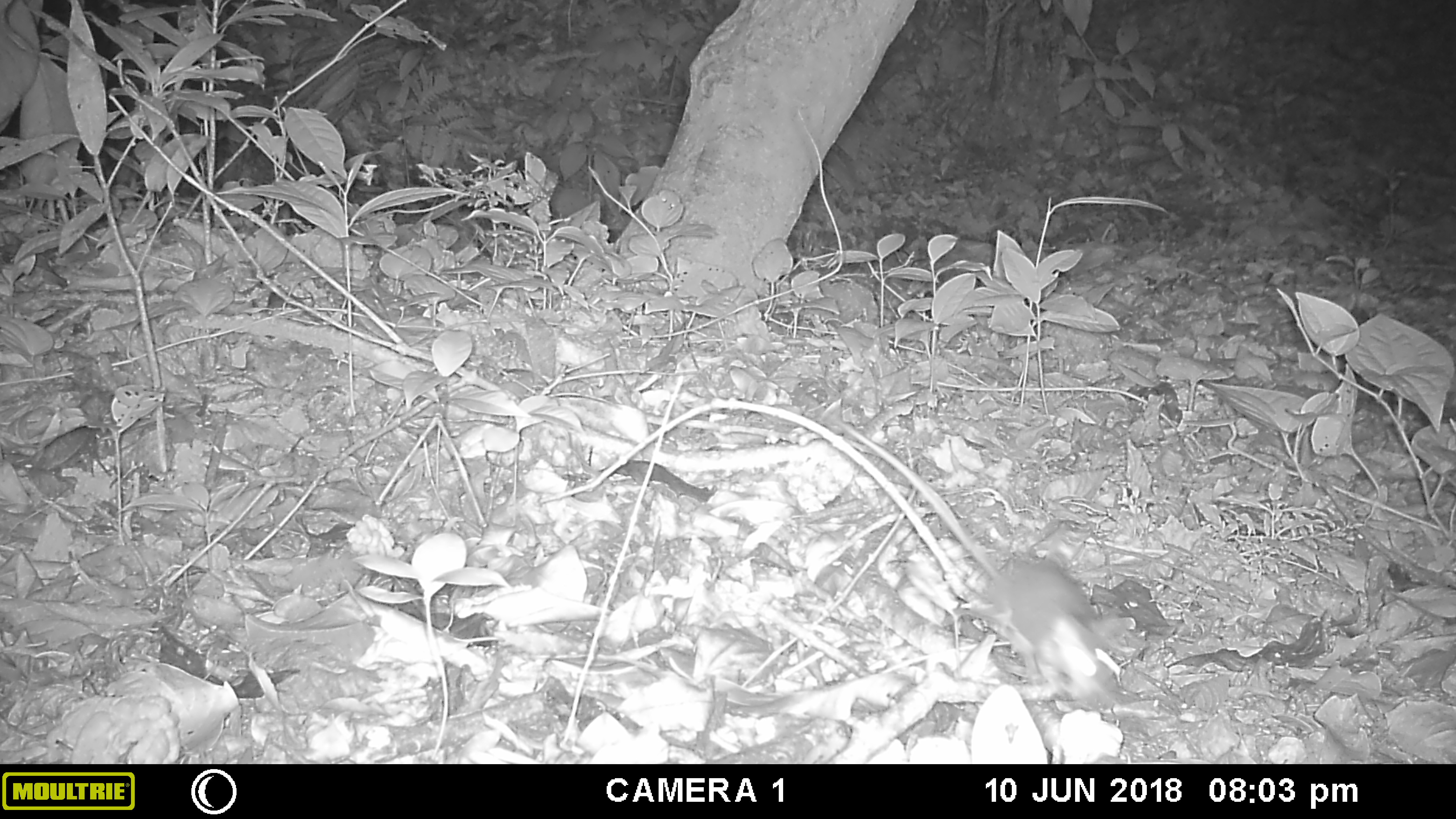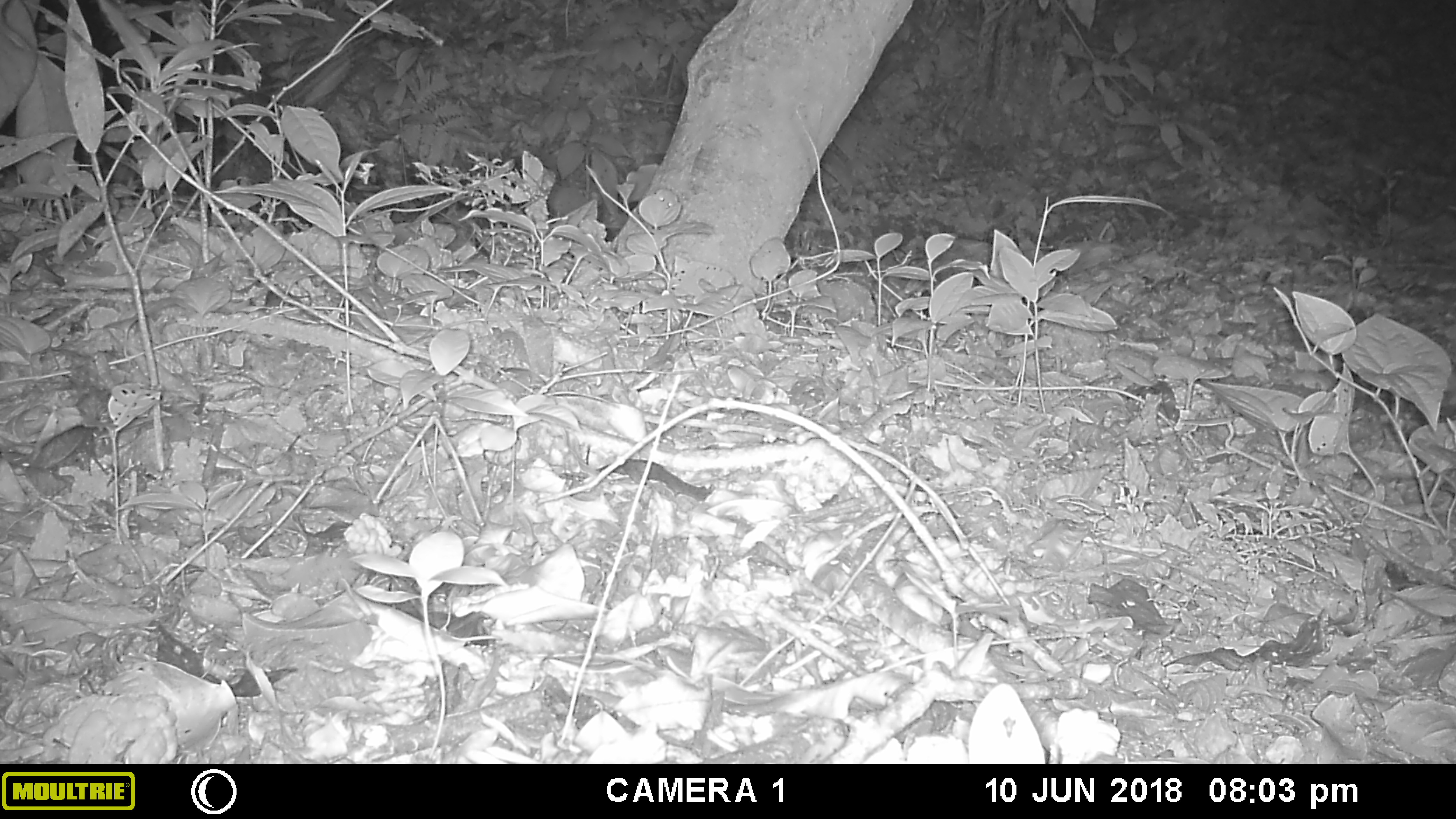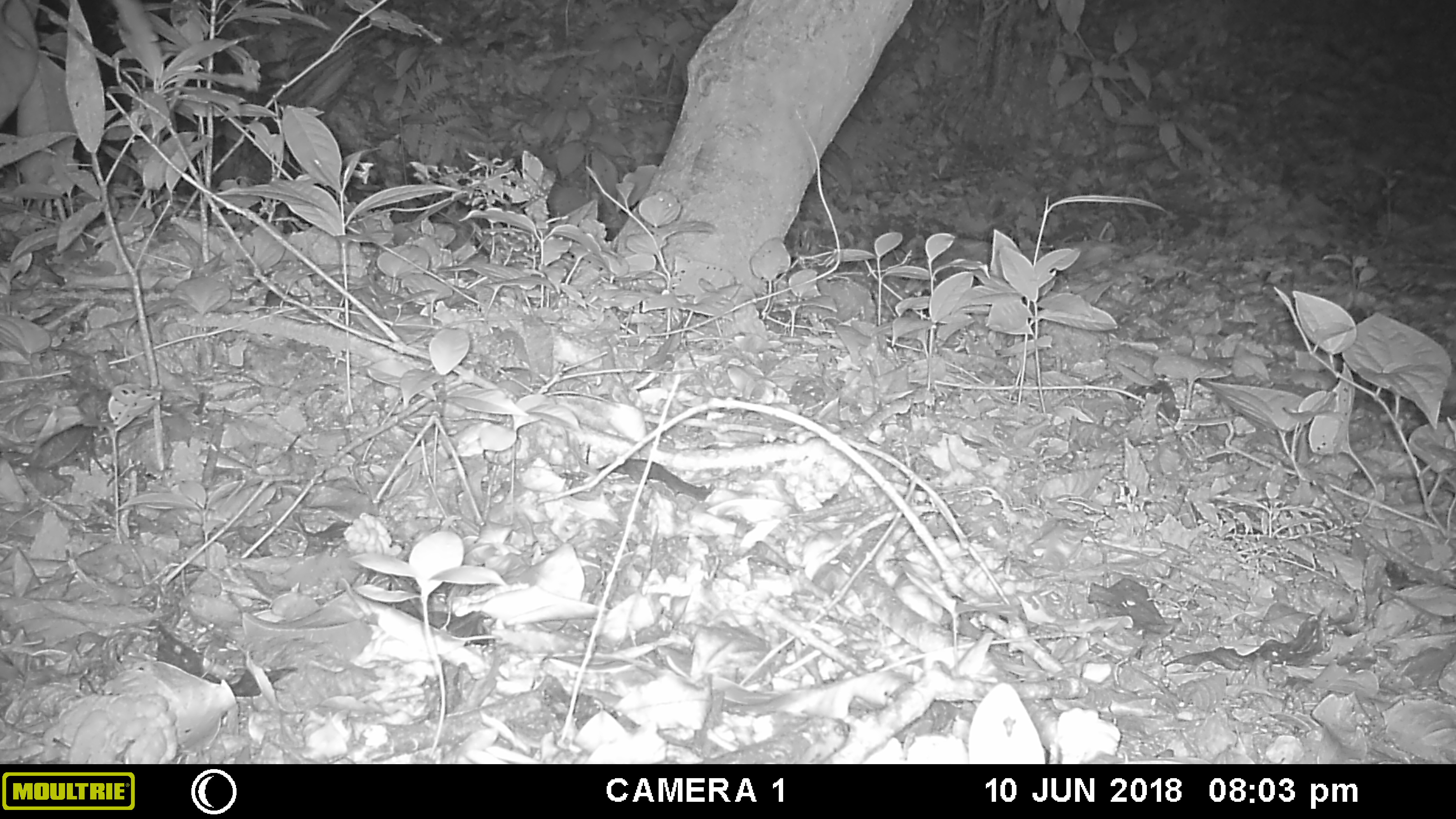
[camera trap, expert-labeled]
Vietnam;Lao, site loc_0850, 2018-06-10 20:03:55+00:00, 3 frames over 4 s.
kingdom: Animalia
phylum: Chordata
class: Mammalia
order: Rodentia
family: Muridae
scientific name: Muridae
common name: old-world mice and rats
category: unidentified murid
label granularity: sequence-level